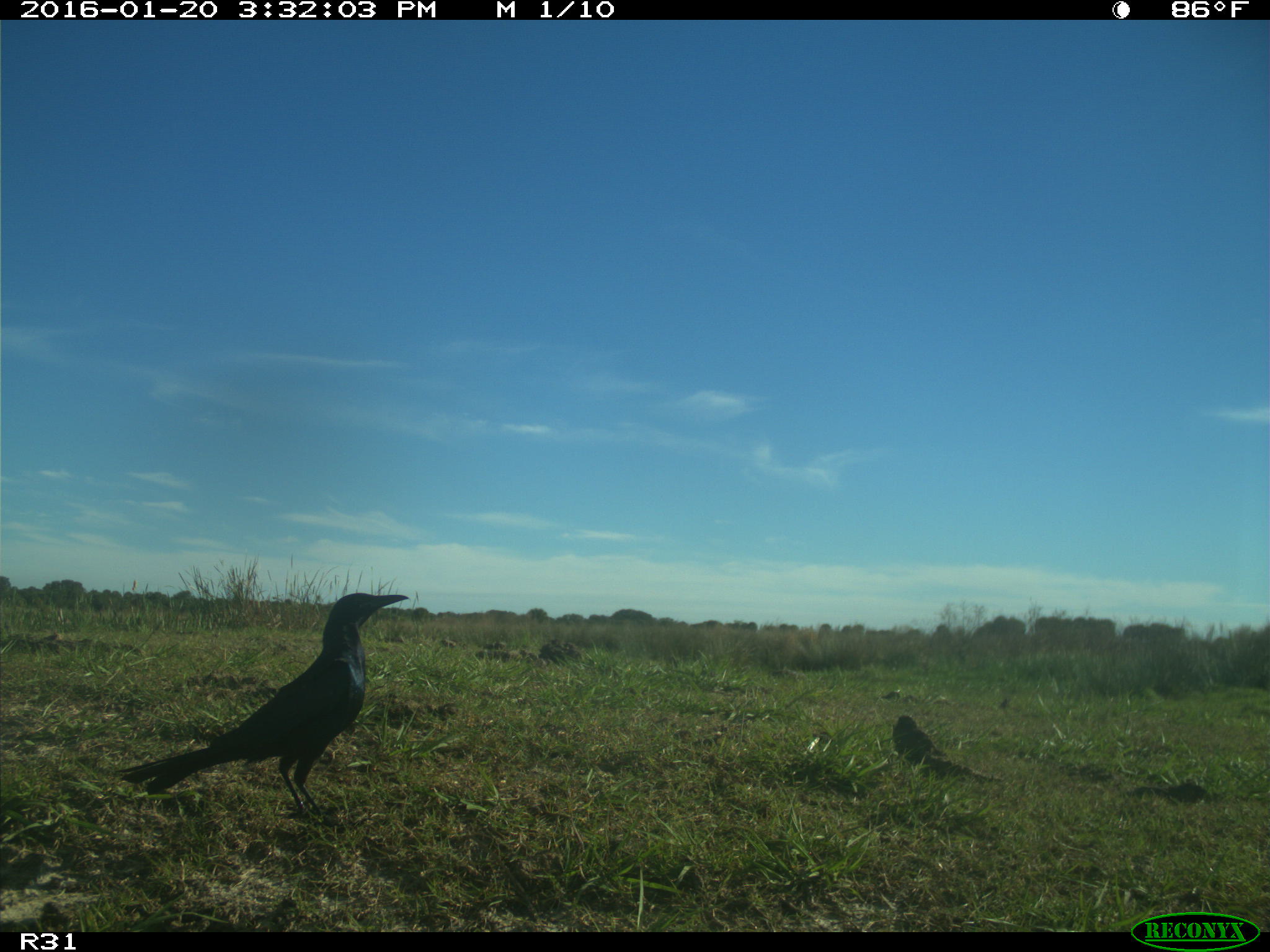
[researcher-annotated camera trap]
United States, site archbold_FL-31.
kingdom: Animalia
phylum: Chordata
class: Aves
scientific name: Aves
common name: birds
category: unidentified bird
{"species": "unidentified bird (birds) (Aves)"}